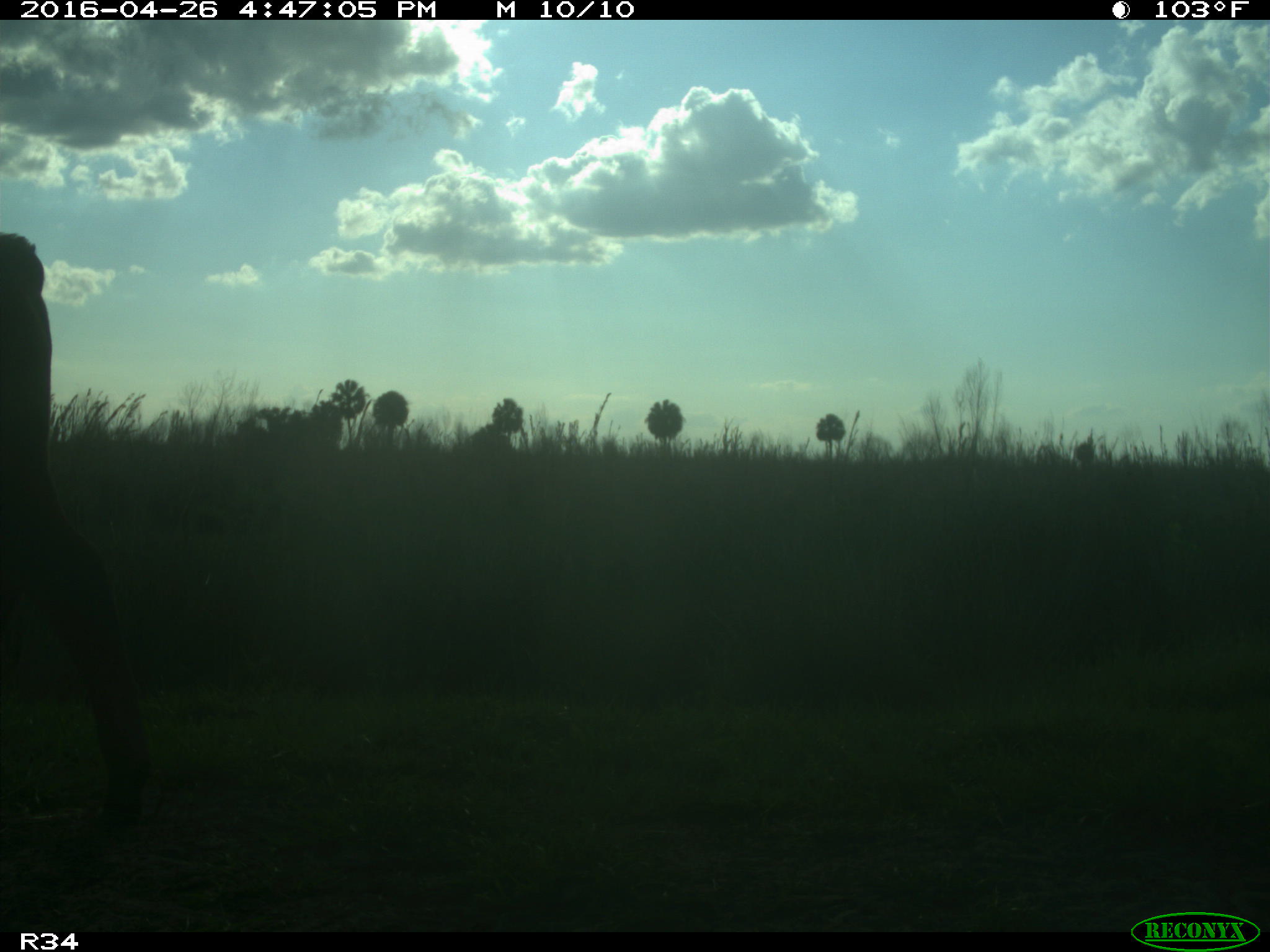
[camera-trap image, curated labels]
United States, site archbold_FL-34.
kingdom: Animalia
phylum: Chordata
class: Mammalia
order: Artiodactyla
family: Bovidae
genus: Bos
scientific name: Bos taurus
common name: domestic cow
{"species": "Bos taurus (domestic cow)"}